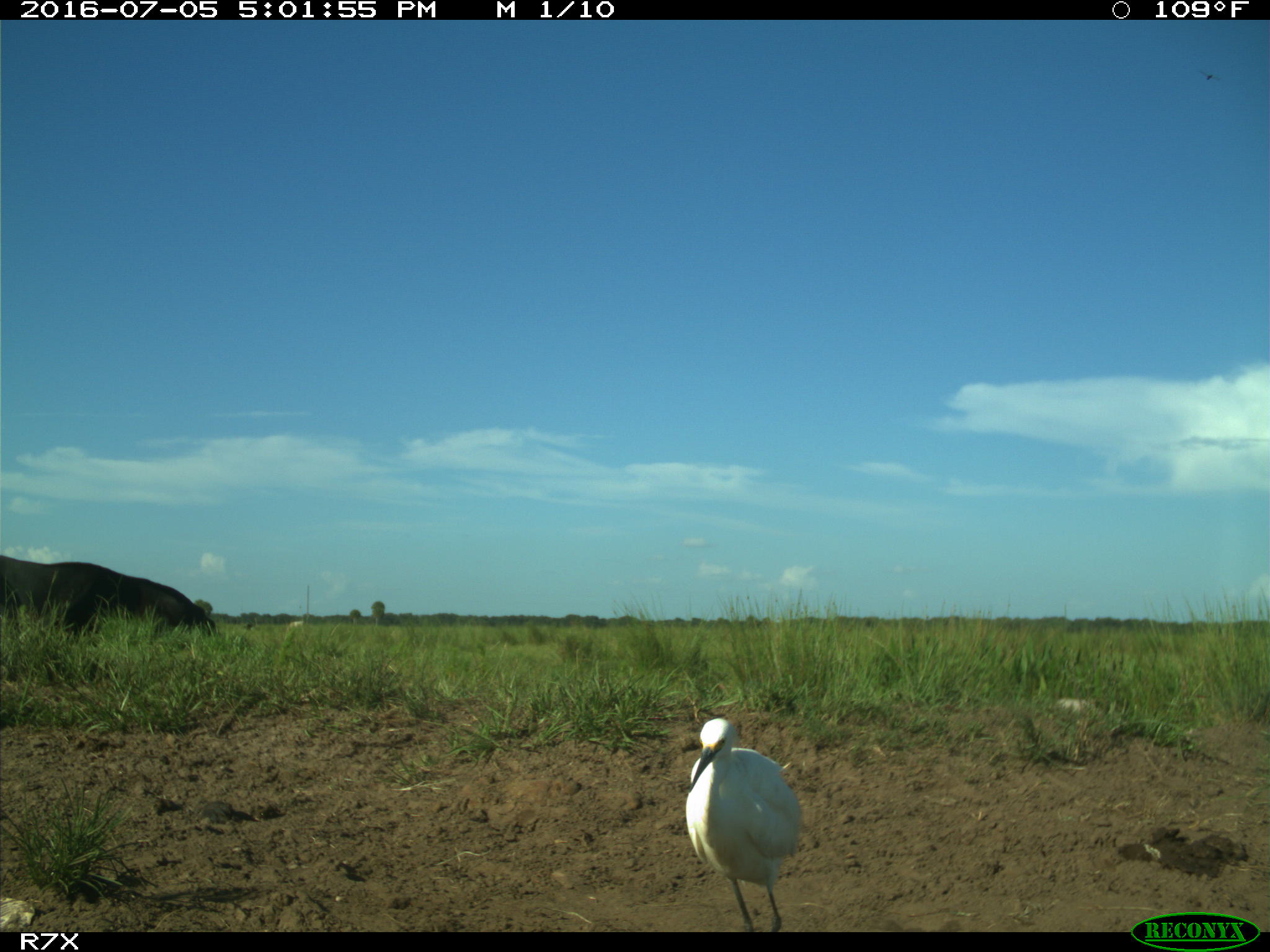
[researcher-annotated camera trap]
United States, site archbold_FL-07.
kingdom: Animalia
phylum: Chordata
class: Mammalia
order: Artiodactyla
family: Bovidae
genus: Bos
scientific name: Bos taurus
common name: domestic cow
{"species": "Bos taurus (domestic cow)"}